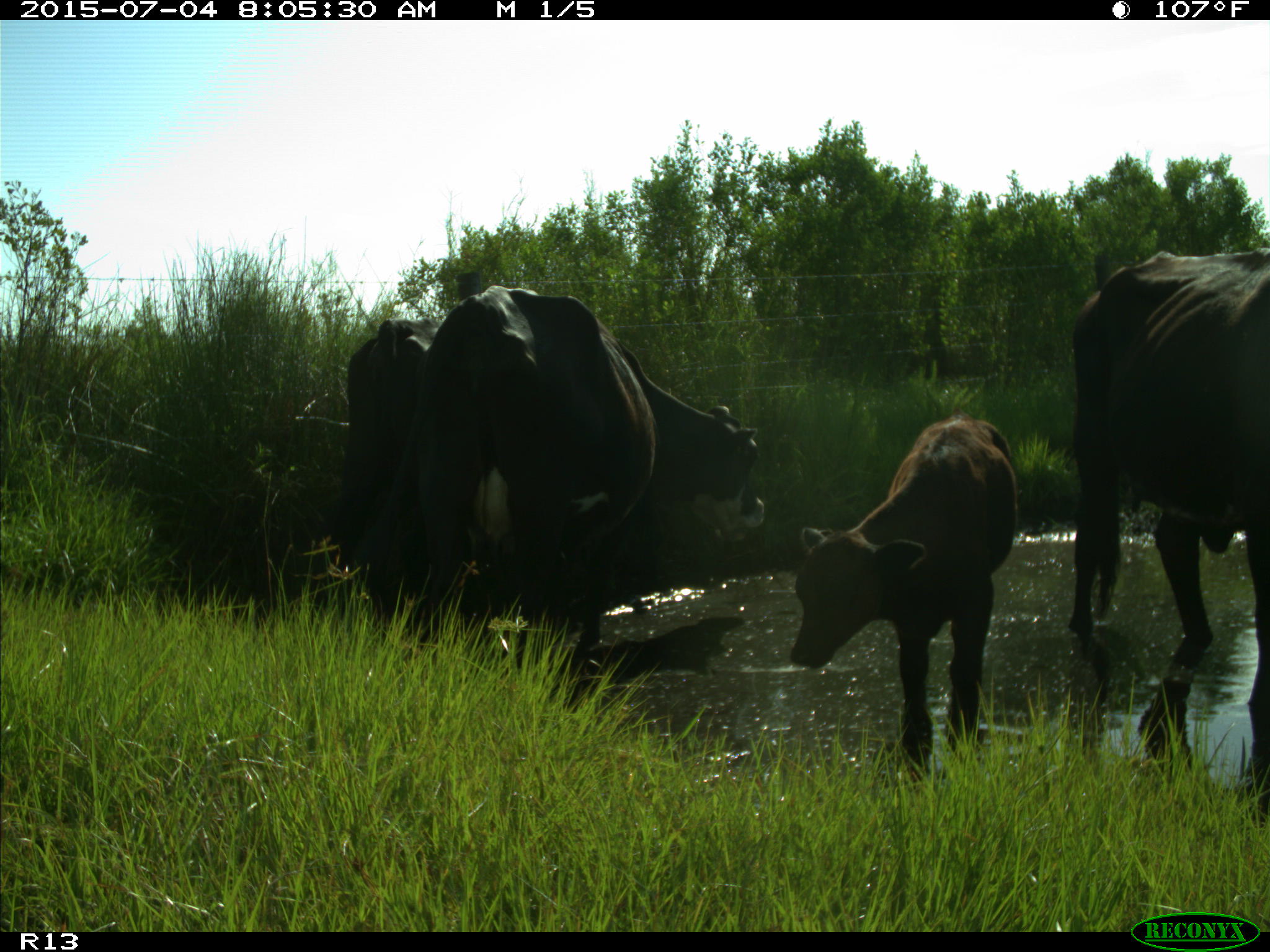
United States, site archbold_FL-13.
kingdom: Animalia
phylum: Chordata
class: Mammalia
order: Artiodactyla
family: Bovidae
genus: Bos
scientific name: Bos taurus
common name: domestic cow